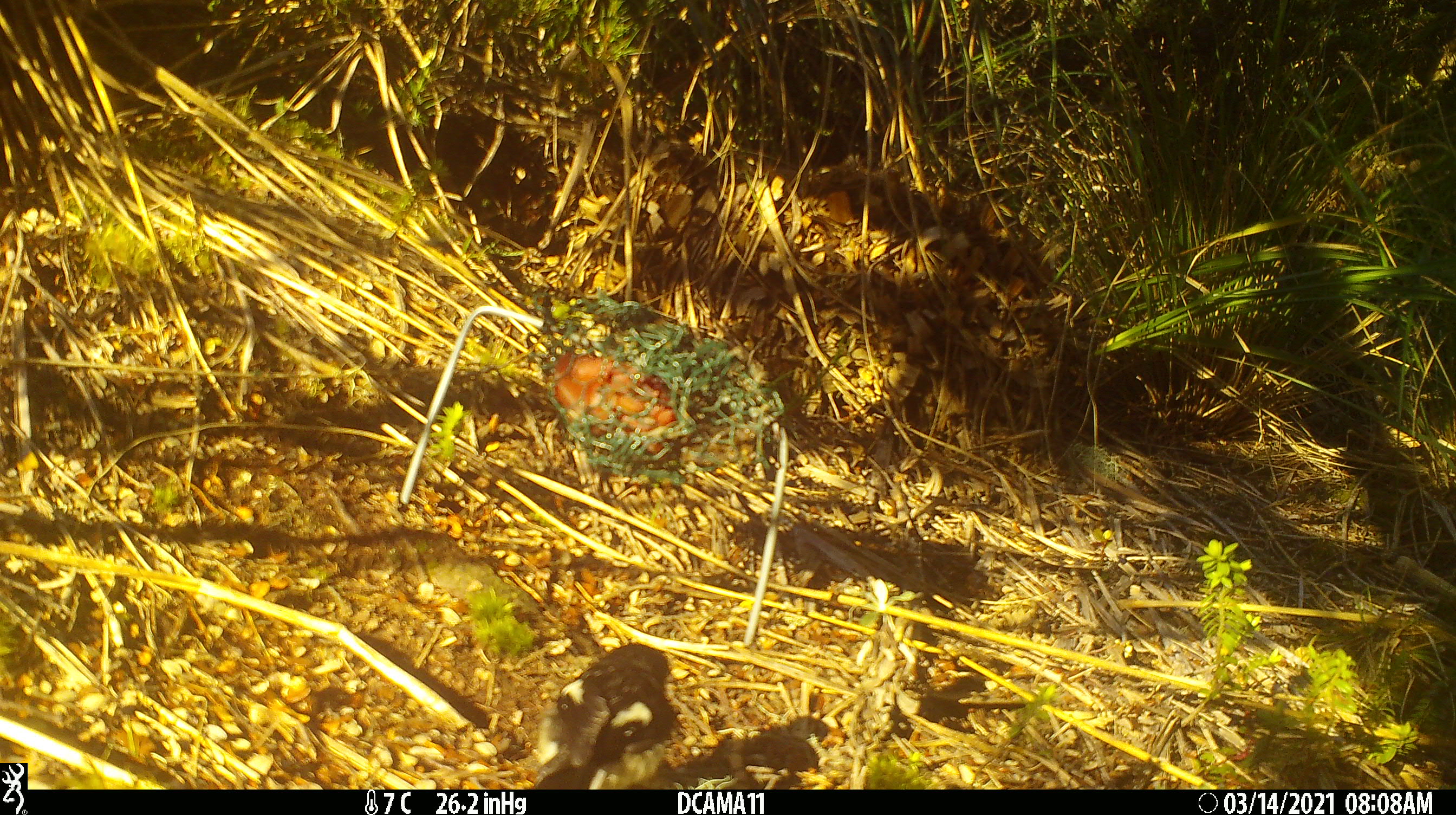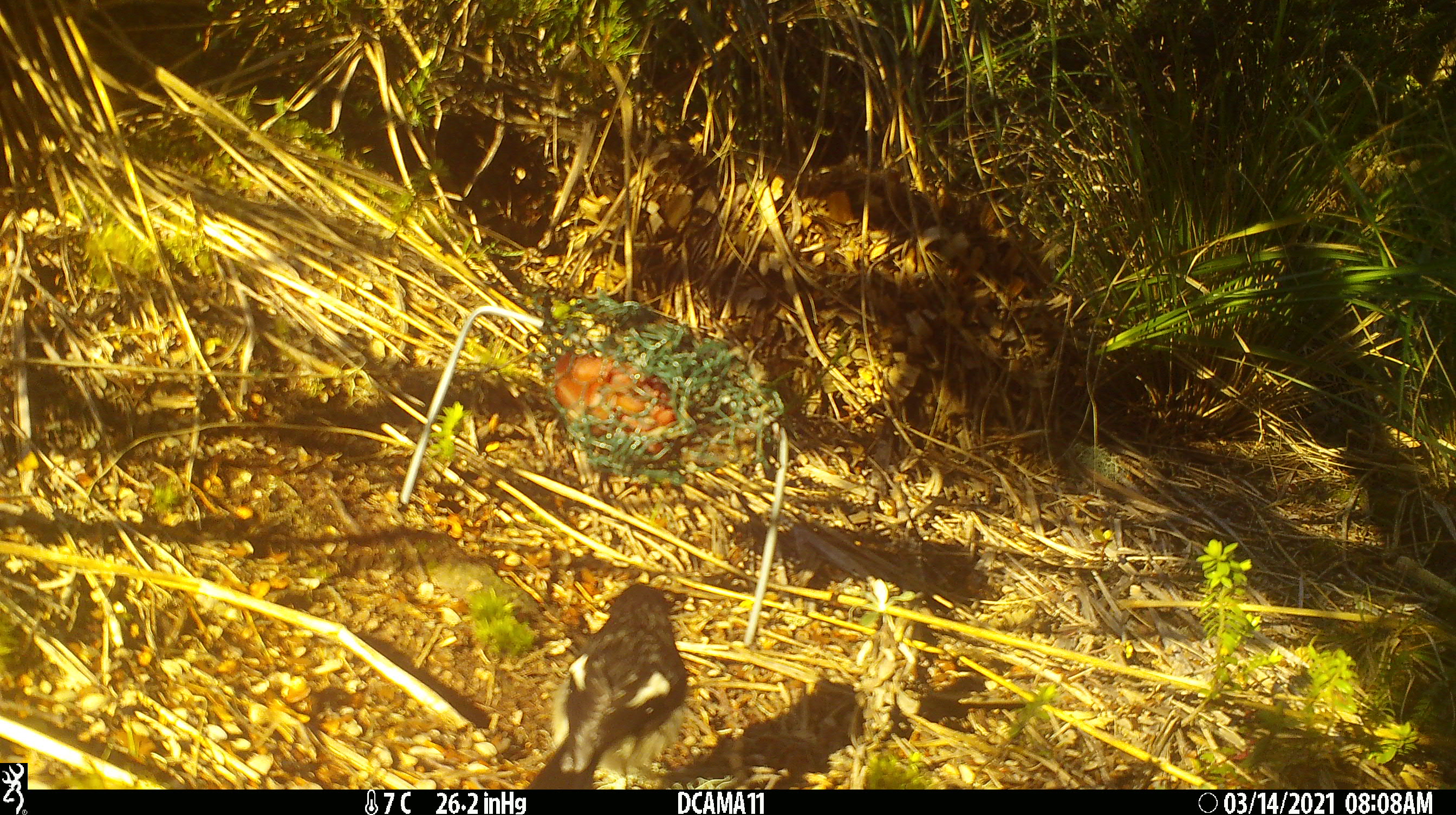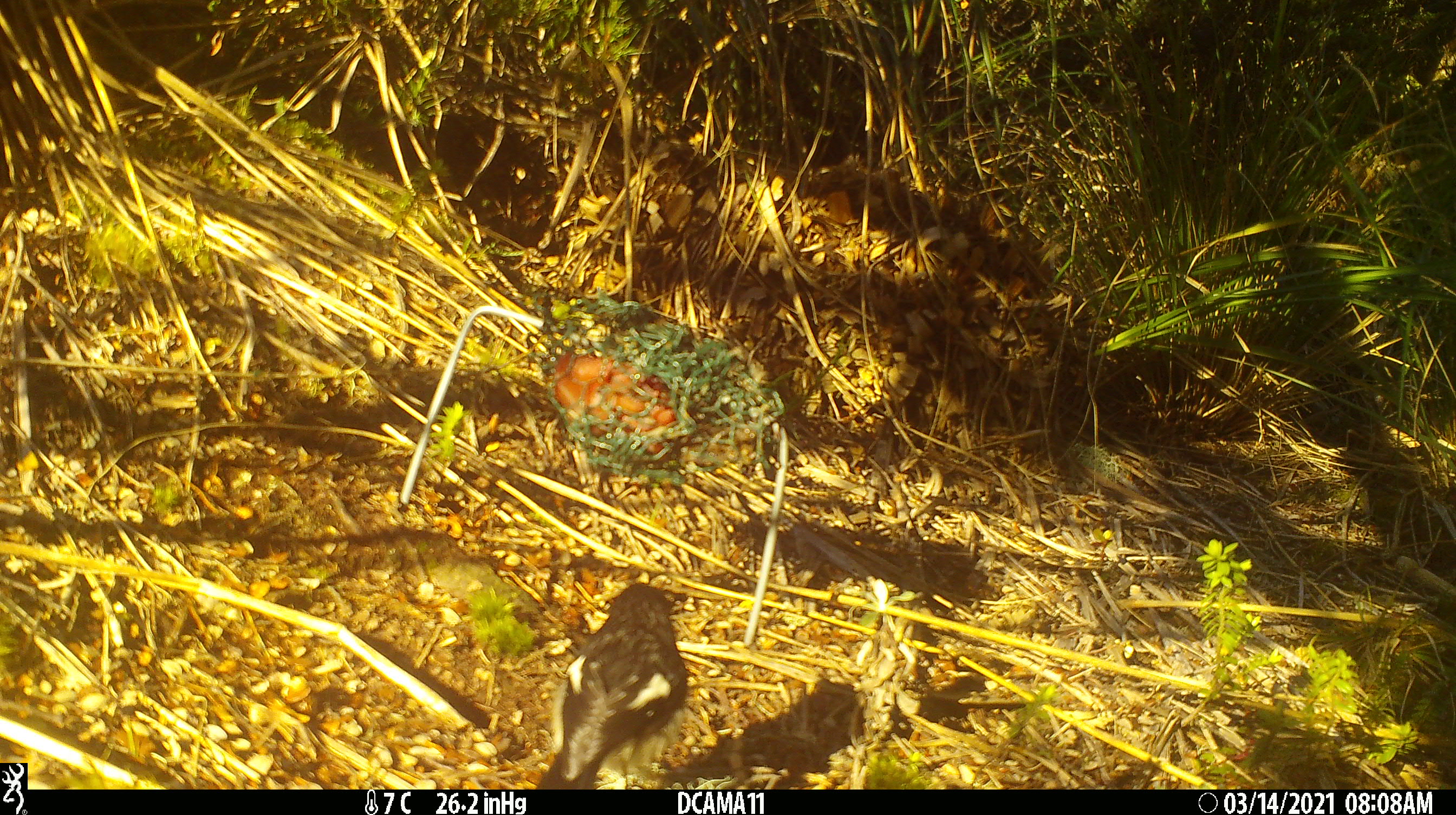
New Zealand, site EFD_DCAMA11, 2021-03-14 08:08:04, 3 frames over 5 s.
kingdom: Animalia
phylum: Chordata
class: Aves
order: Passeriformes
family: Petroicidae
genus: Petroica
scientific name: Petroica macrocephala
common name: tomtit